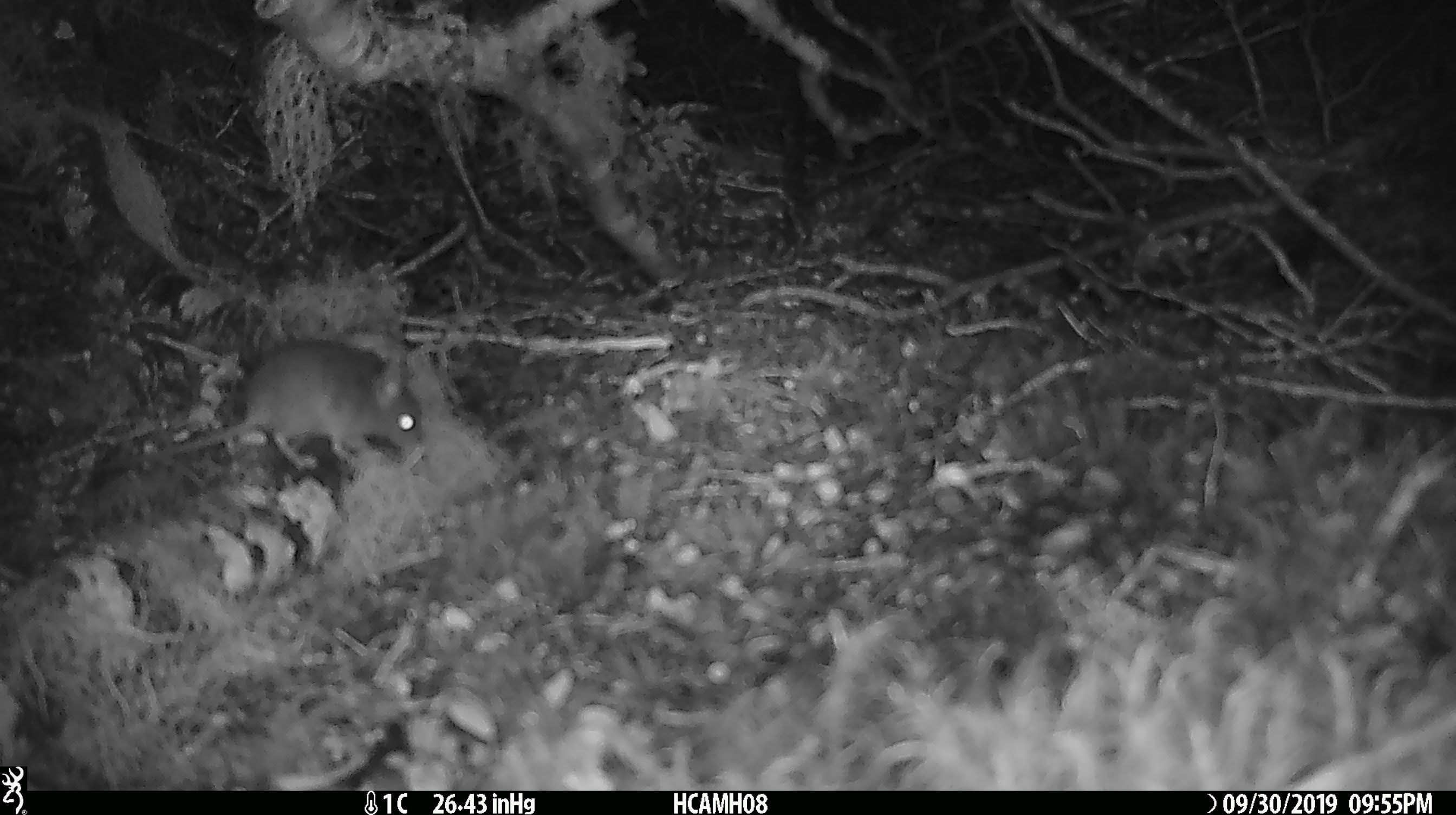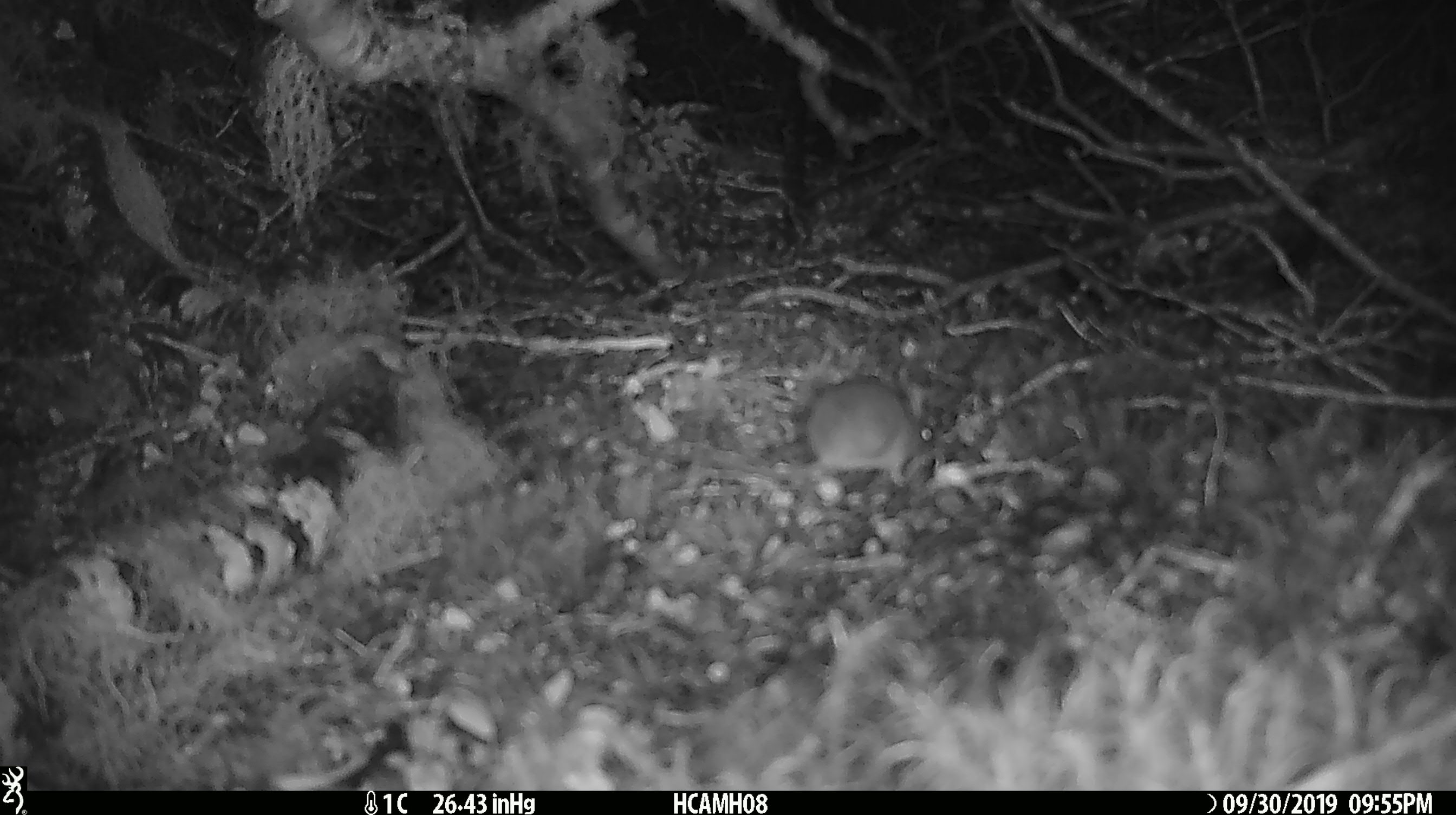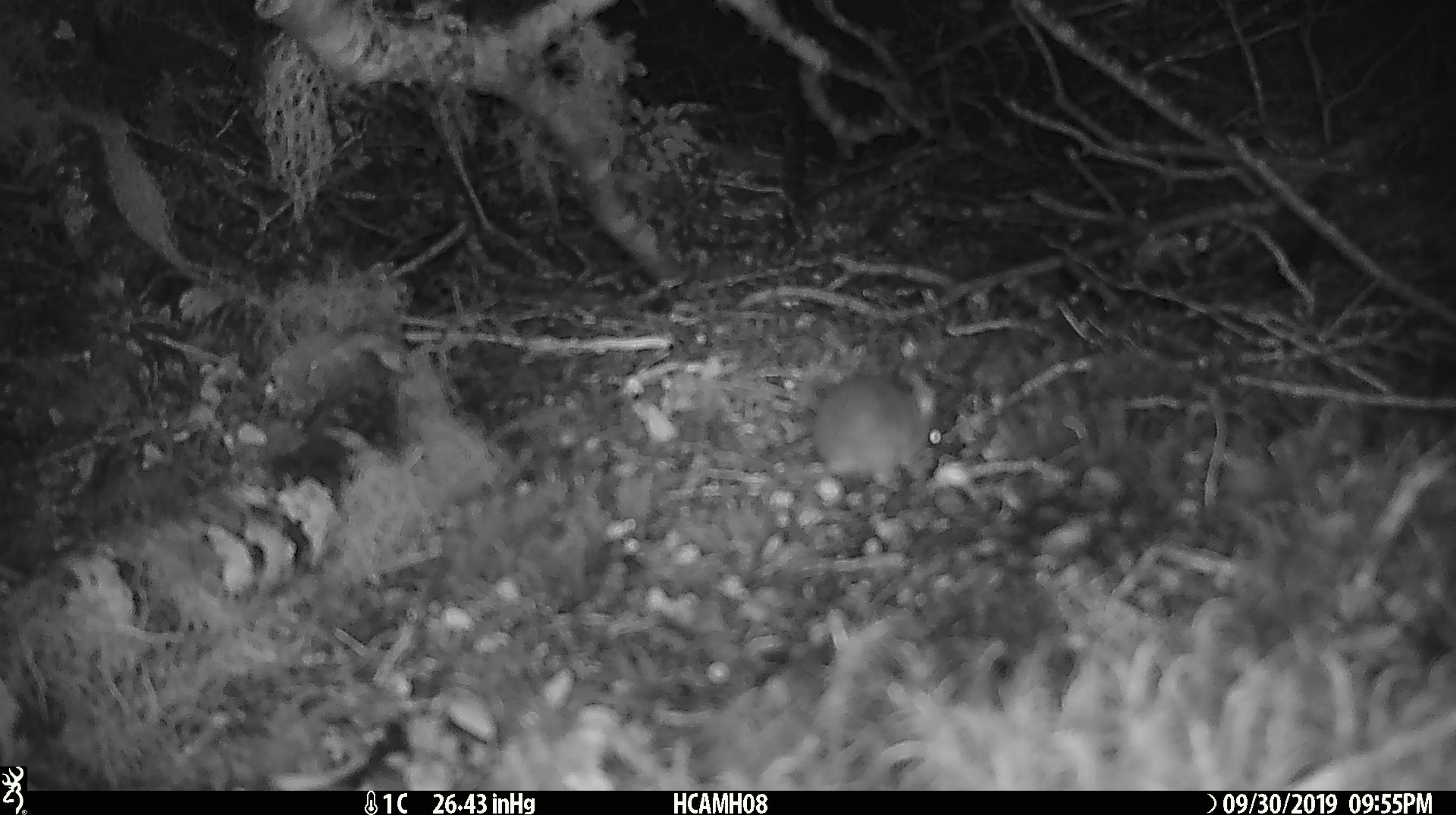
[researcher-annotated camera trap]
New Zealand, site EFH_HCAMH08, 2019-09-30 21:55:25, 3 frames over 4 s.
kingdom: Animalia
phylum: Chordata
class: Mammalia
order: Rodentia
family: Muridae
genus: Mus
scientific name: Mus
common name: mouse